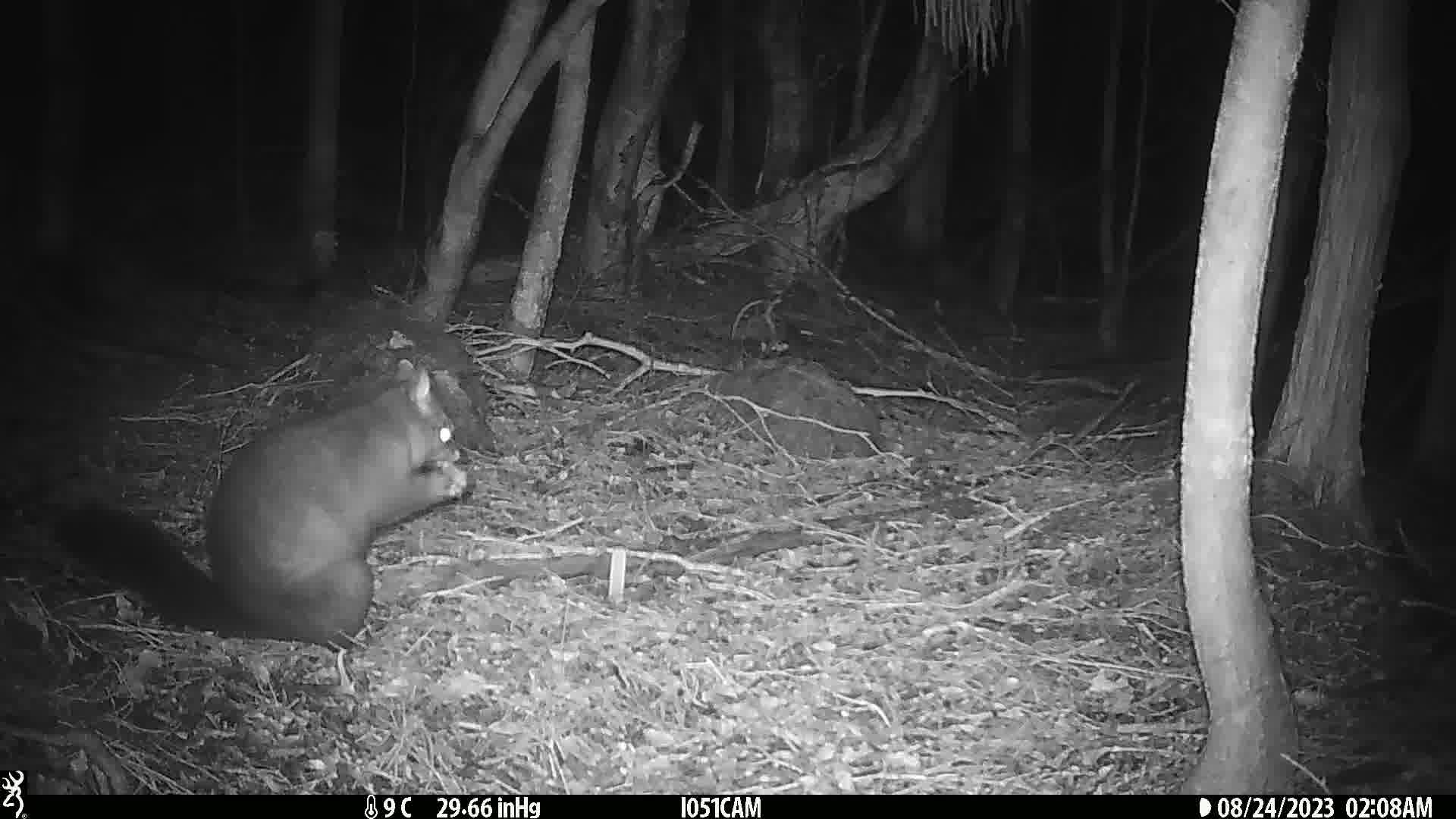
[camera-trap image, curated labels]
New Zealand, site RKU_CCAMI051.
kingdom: Animalia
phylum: Chordata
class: Mammalia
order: Diprotodontia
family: Phalangeridae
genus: Trichosurus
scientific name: Trichosurus vulpecula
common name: common brushtail possum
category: possum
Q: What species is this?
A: Possum (common brushtail possum) (Trichosurus vulpecula).